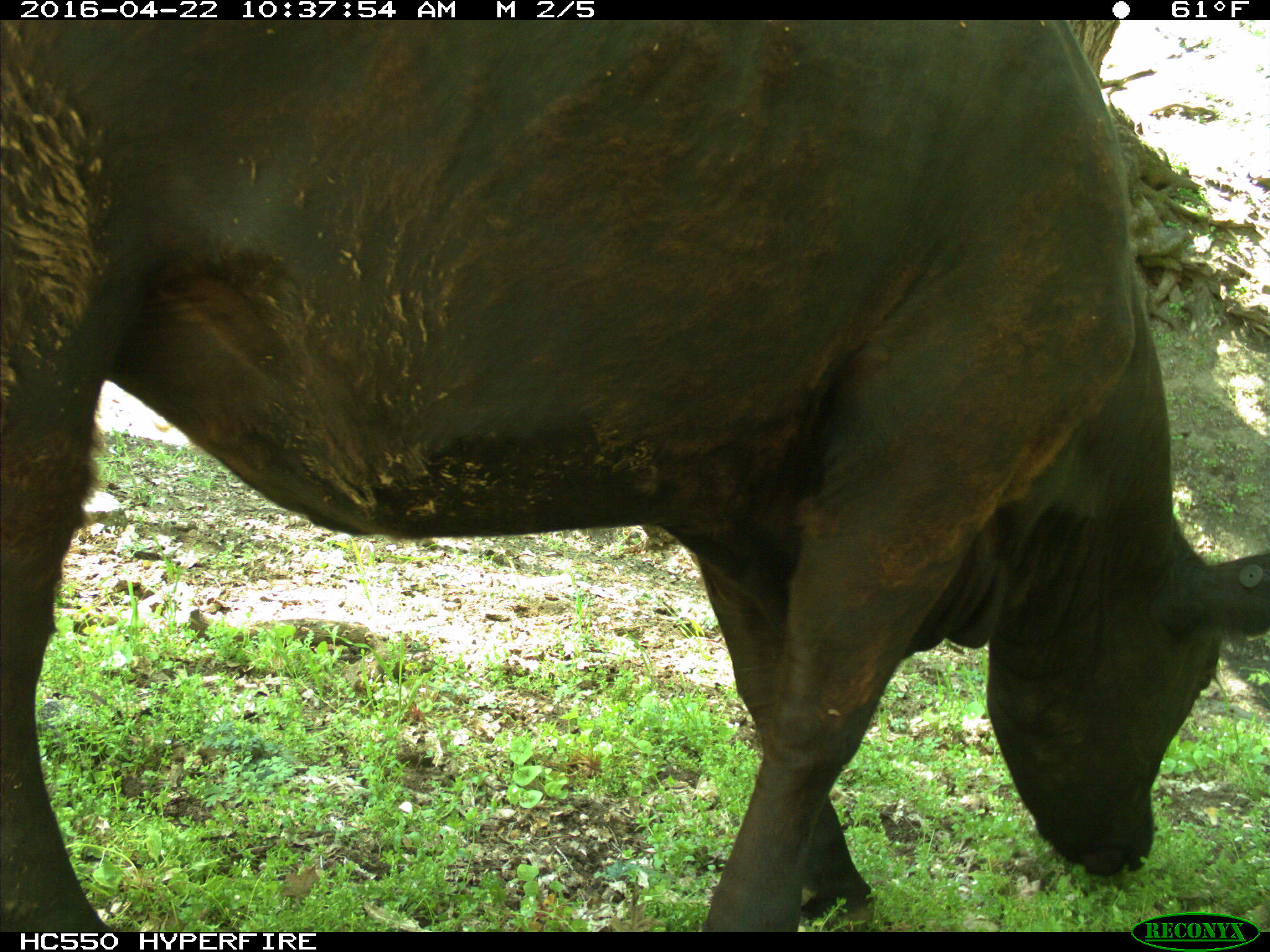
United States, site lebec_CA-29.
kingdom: Animalia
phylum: Chordata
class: Mammalia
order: Artiodactyla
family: Bovidae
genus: Bos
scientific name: Bos taurus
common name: domestic cow